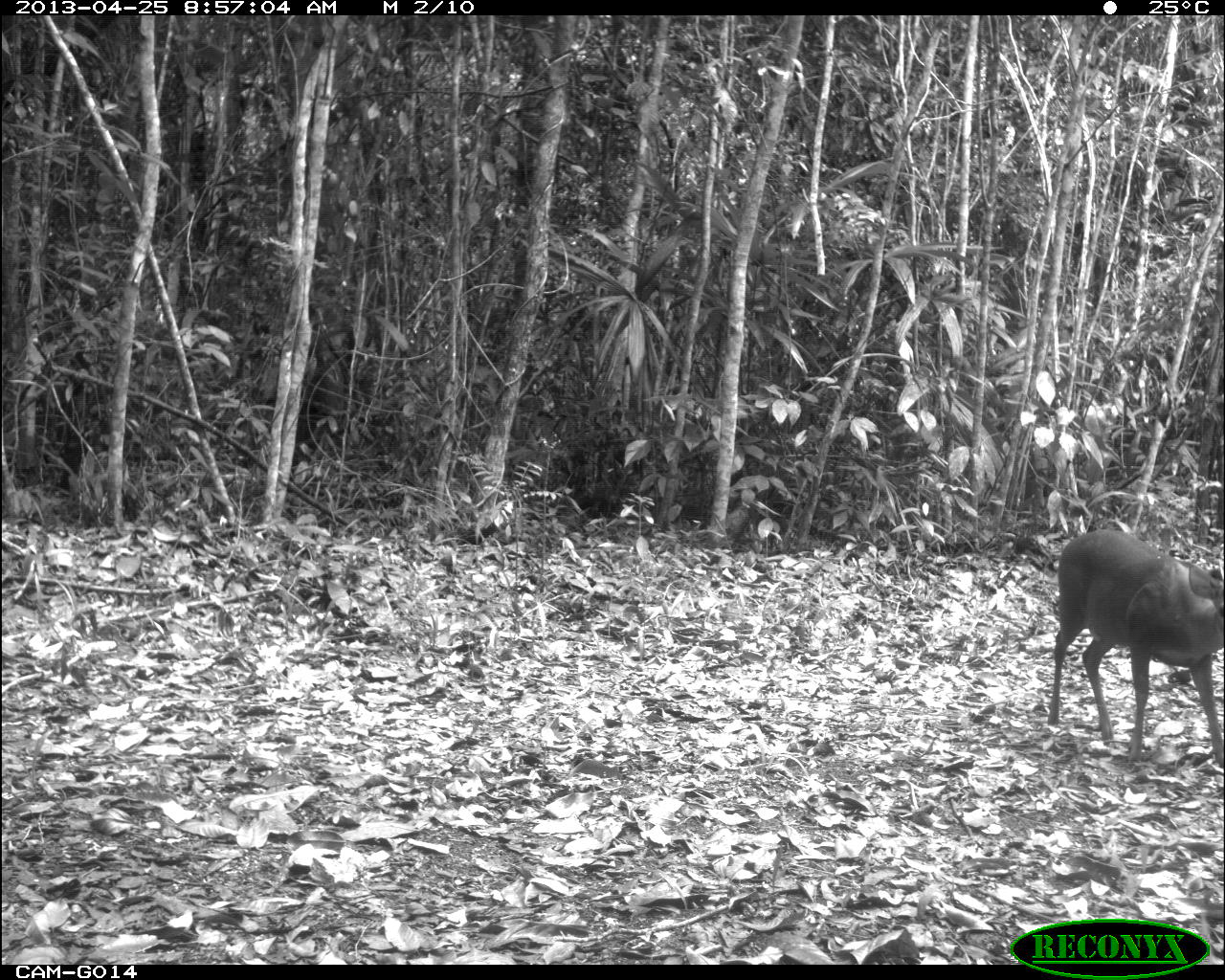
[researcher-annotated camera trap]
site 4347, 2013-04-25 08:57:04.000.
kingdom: Animalia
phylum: Chordata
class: Mammalia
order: Artiodactyla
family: Cervidae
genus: Mazama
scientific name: Mazama temama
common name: central american red brocket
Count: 1.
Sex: male.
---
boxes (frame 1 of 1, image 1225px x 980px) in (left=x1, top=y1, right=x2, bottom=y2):
mazama temama: (left=1047, top=529, right=1223, bottom=766)